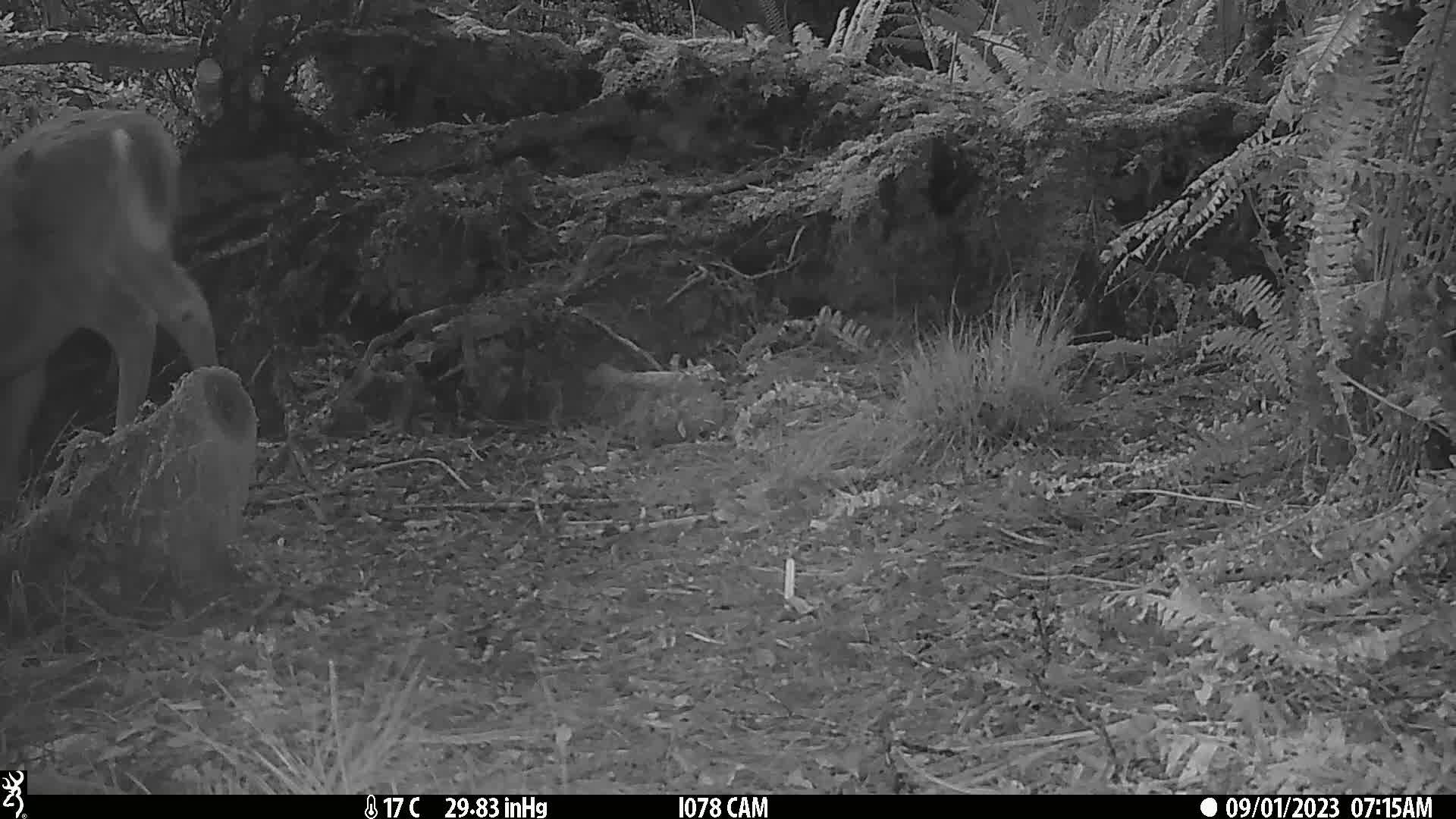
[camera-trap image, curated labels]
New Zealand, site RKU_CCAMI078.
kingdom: Animalia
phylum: Chordata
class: Mammalia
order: Artiodactyla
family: Cervidae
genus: Odocoileus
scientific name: Odocoileus virginianus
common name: white-tailed deer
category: white tailed deer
White tailed deer (white-tailed deer) (Odocoileus virginianus).